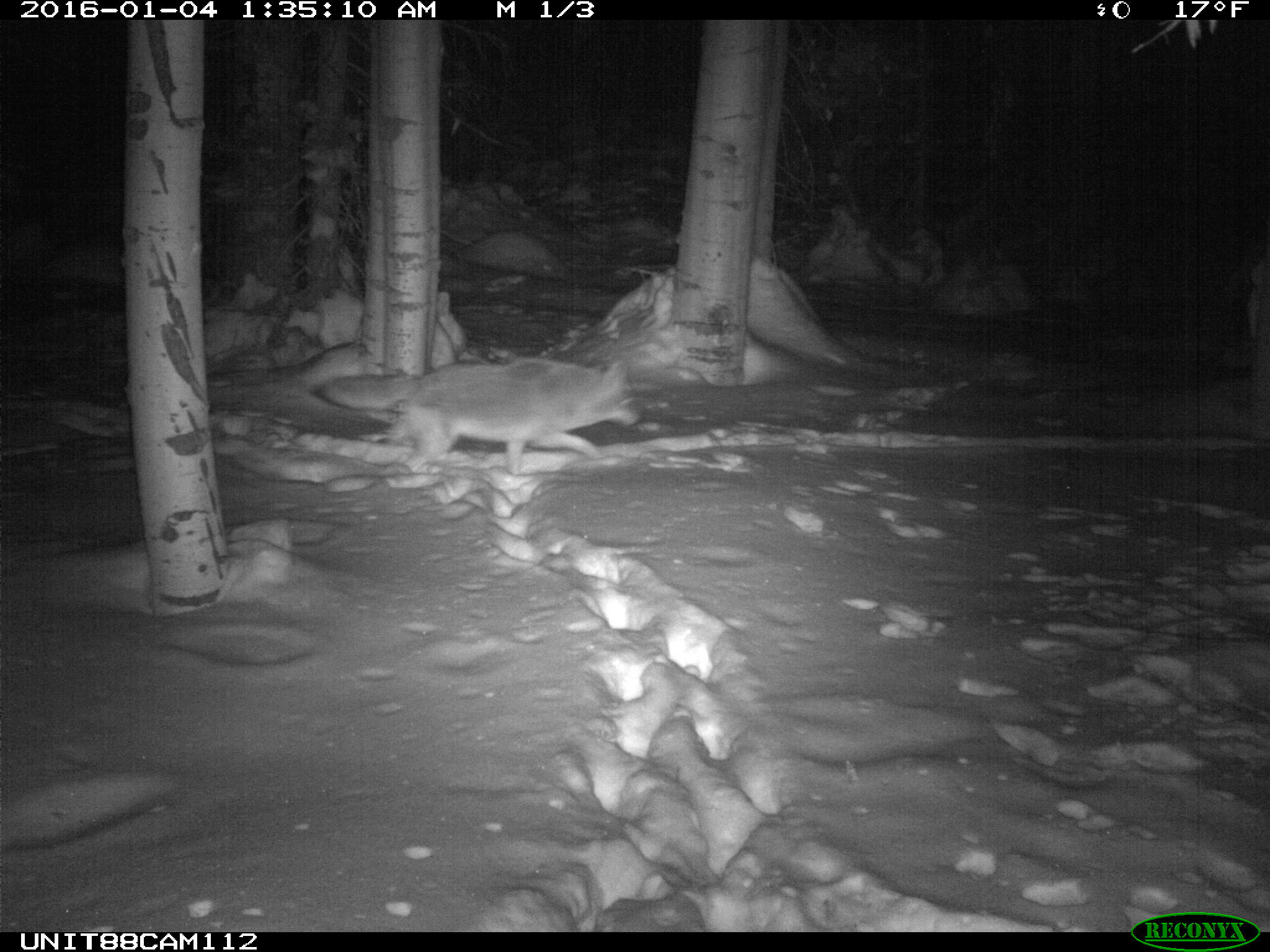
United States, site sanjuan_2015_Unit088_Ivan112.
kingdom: Animalia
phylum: Chordata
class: Mammalia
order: Carnivora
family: Canidae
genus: Canis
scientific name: Canis latrans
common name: coyote